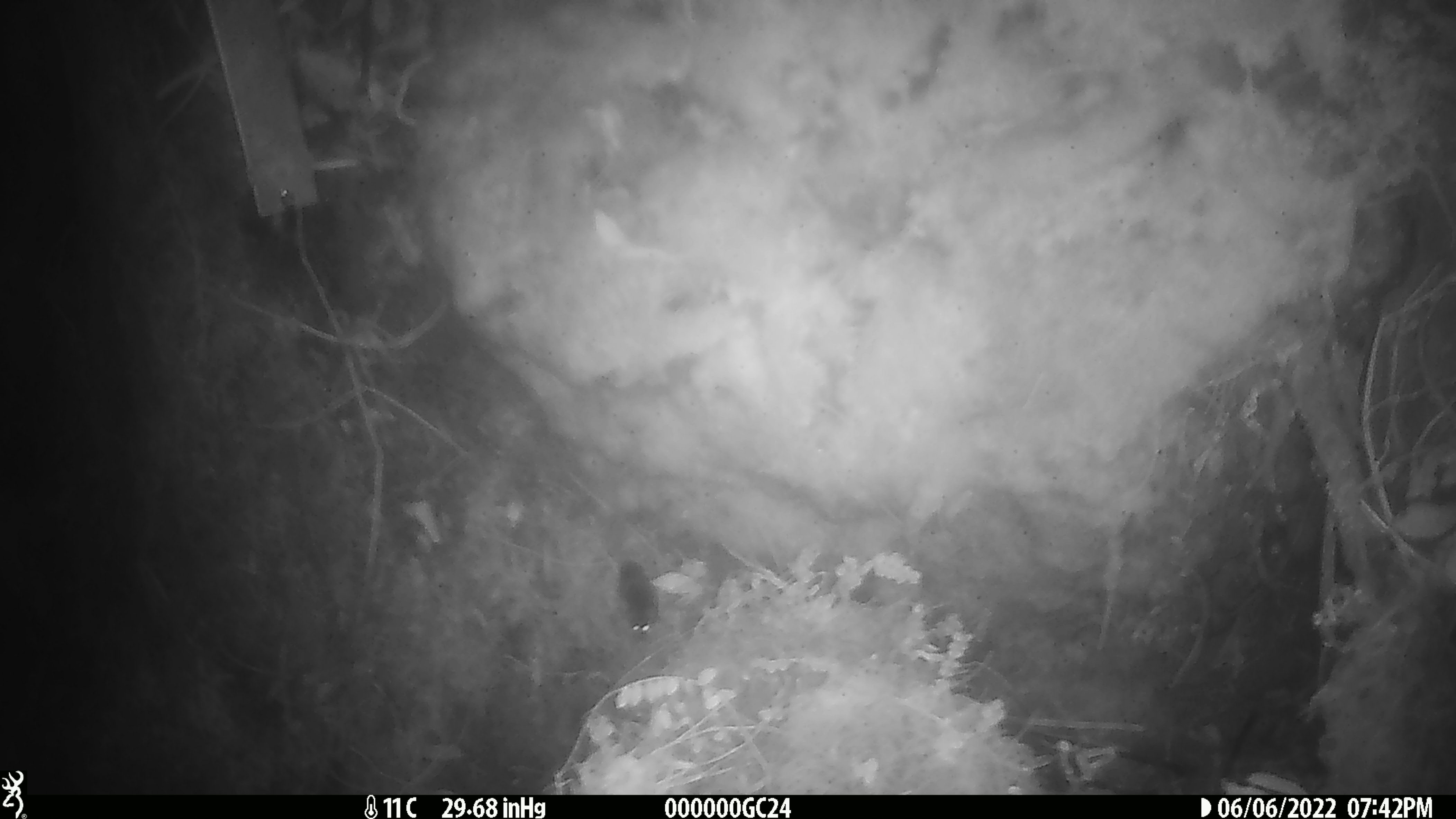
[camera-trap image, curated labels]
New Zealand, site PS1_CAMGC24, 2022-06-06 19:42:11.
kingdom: Animalia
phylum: Chordata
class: Mammalia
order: Rodentia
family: Muridae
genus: Mus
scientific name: Mus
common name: mouse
Mouse (Mus).